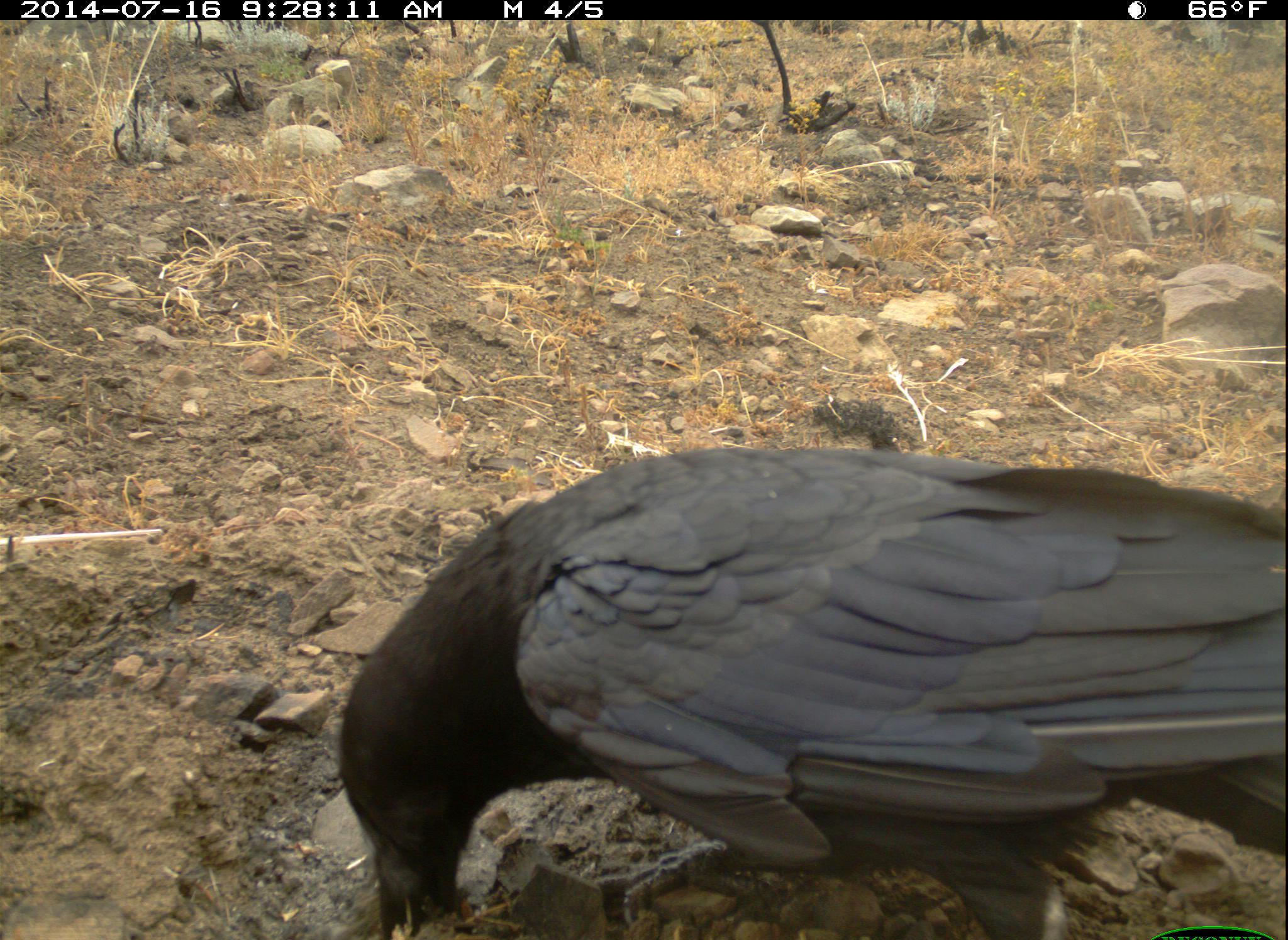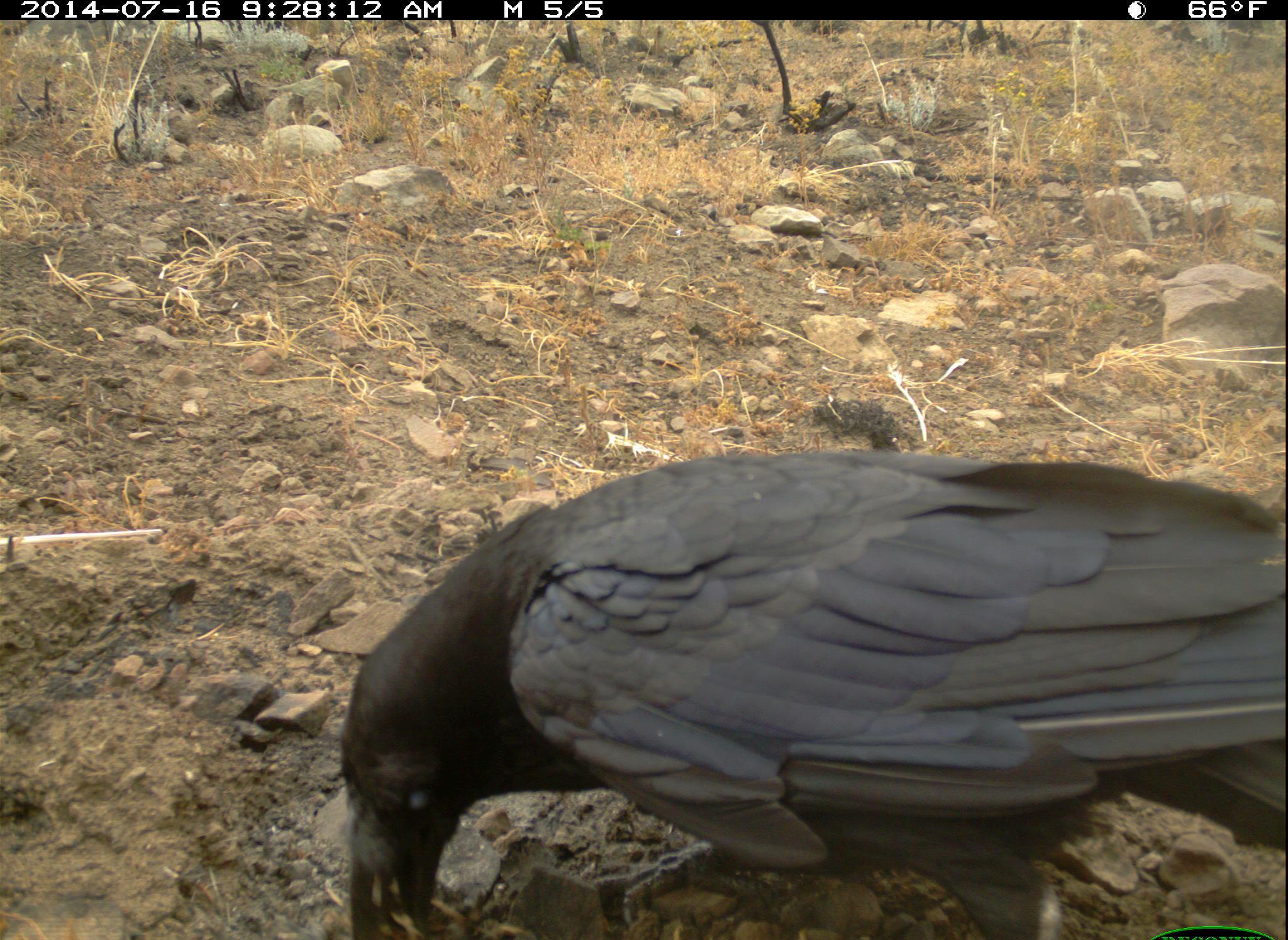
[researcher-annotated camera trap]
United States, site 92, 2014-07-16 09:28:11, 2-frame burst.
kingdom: Animalia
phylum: Chordata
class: Aves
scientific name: Aves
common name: bird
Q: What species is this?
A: Bird (Aves).